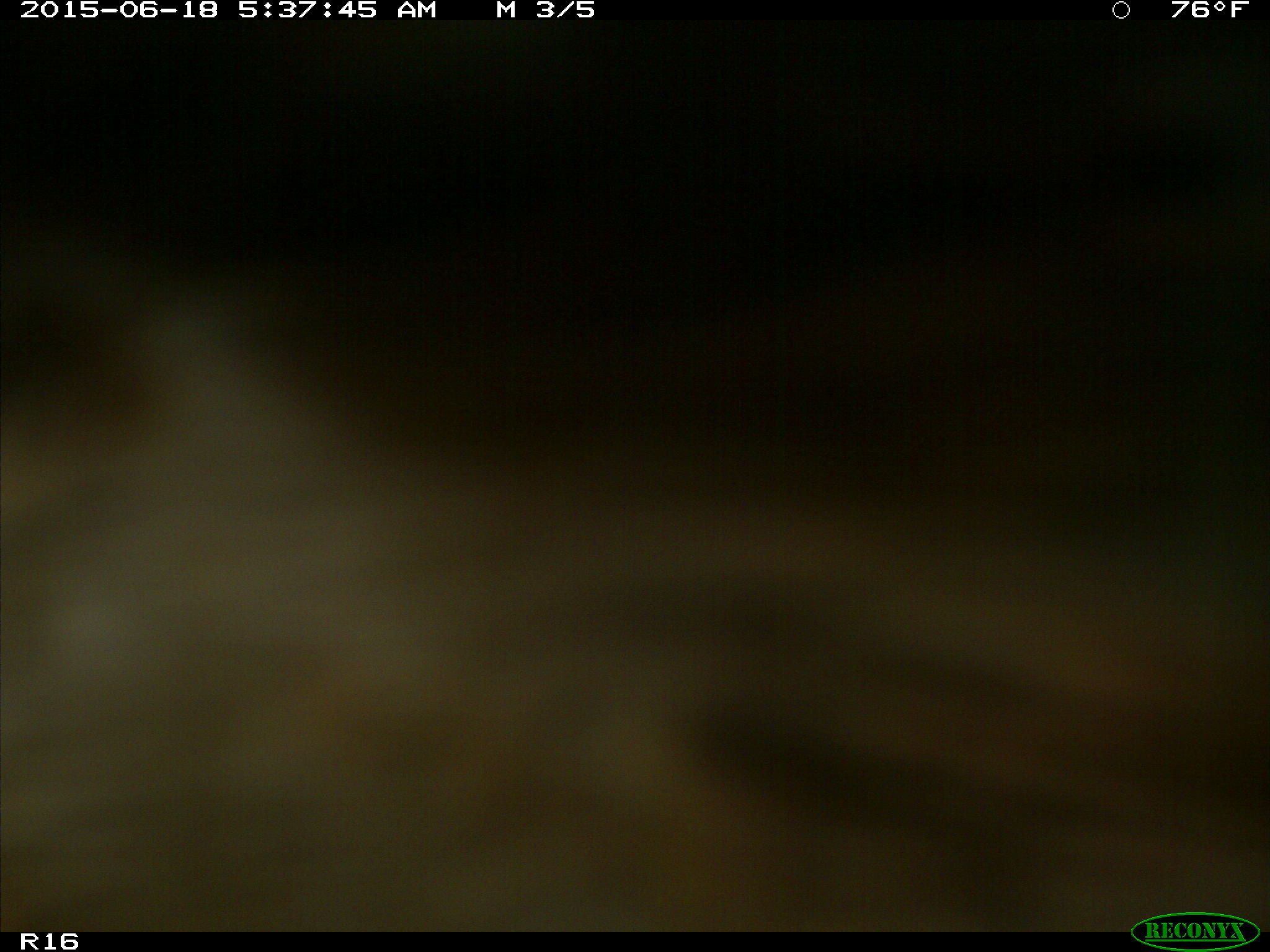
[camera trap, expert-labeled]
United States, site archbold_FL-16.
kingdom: Animalia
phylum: Chordata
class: Mammalia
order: Artiodactyla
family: Bovidae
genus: Bos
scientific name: Bos taurus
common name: domestic cow